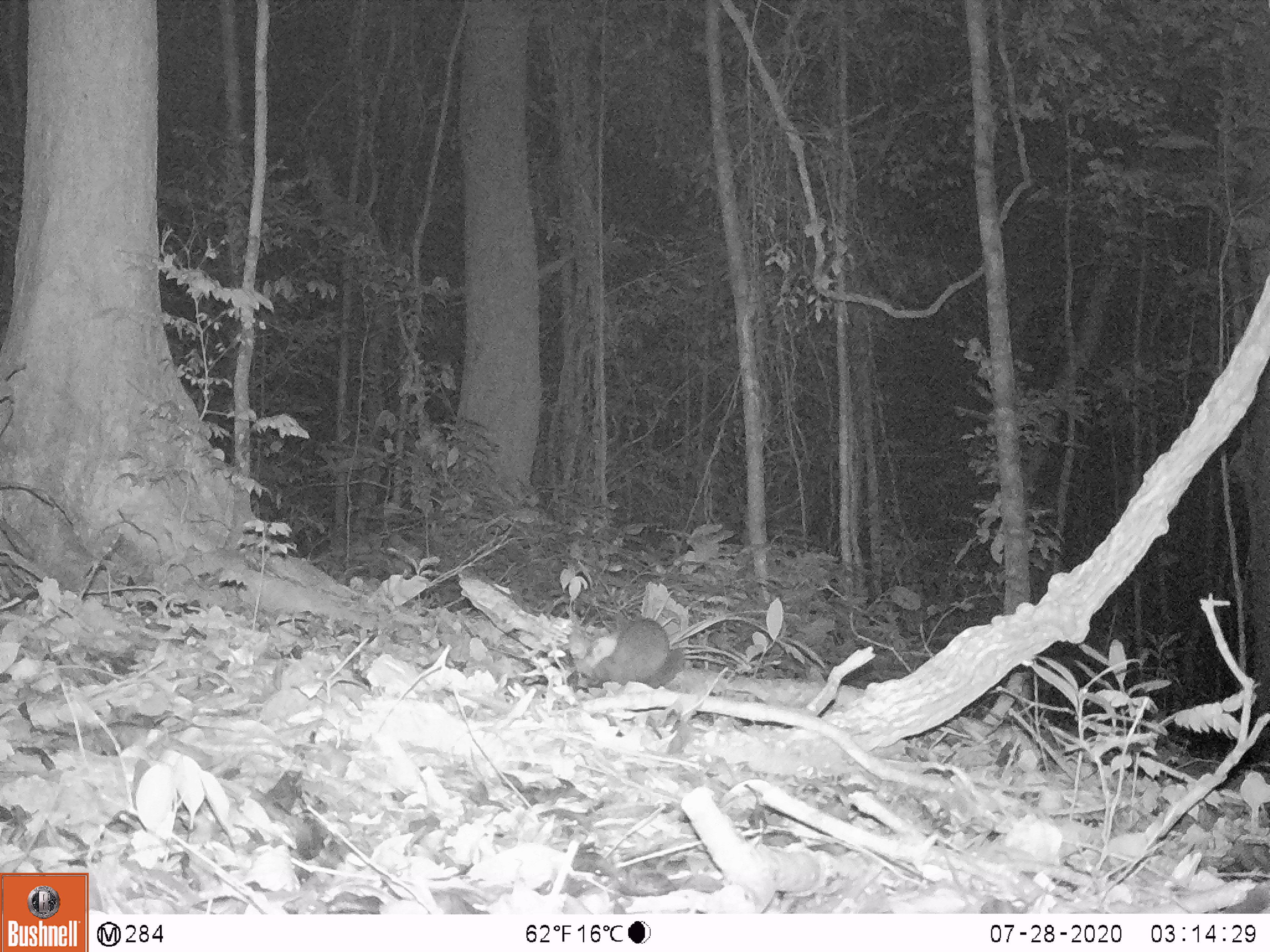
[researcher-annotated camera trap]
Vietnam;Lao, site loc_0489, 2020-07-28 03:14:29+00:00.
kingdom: Animalia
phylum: Chordata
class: Mammalia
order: Carnivora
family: Mustelidae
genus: Melogale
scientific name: Melogale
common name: ferret badger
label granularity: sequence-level